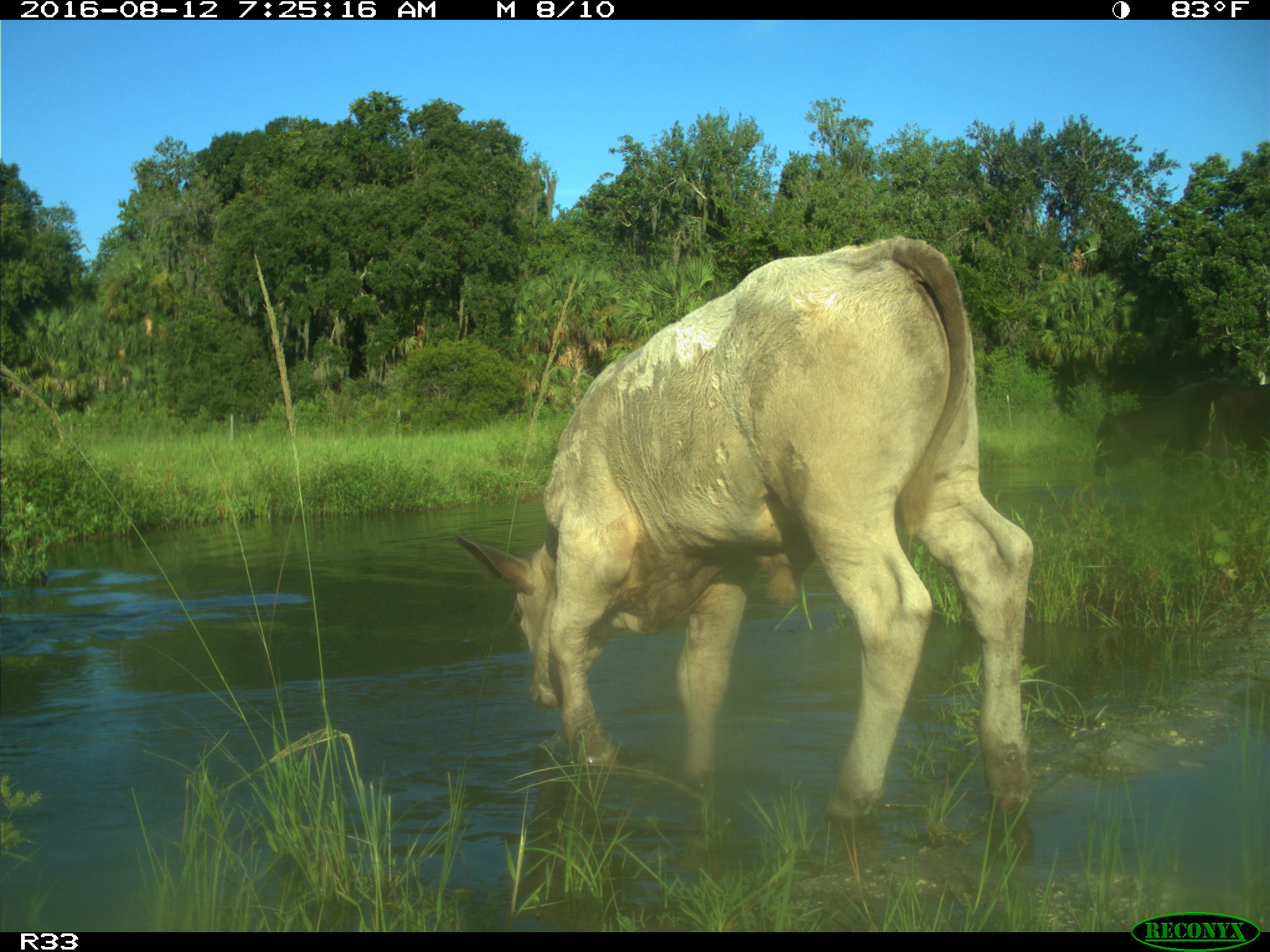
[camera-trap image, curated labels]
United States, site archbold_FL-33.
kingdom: Animalia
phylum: Chordata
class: Mammalia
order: Artiodactyla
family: Bovidae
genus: Bos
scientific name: Bos taurus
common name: domestic cow